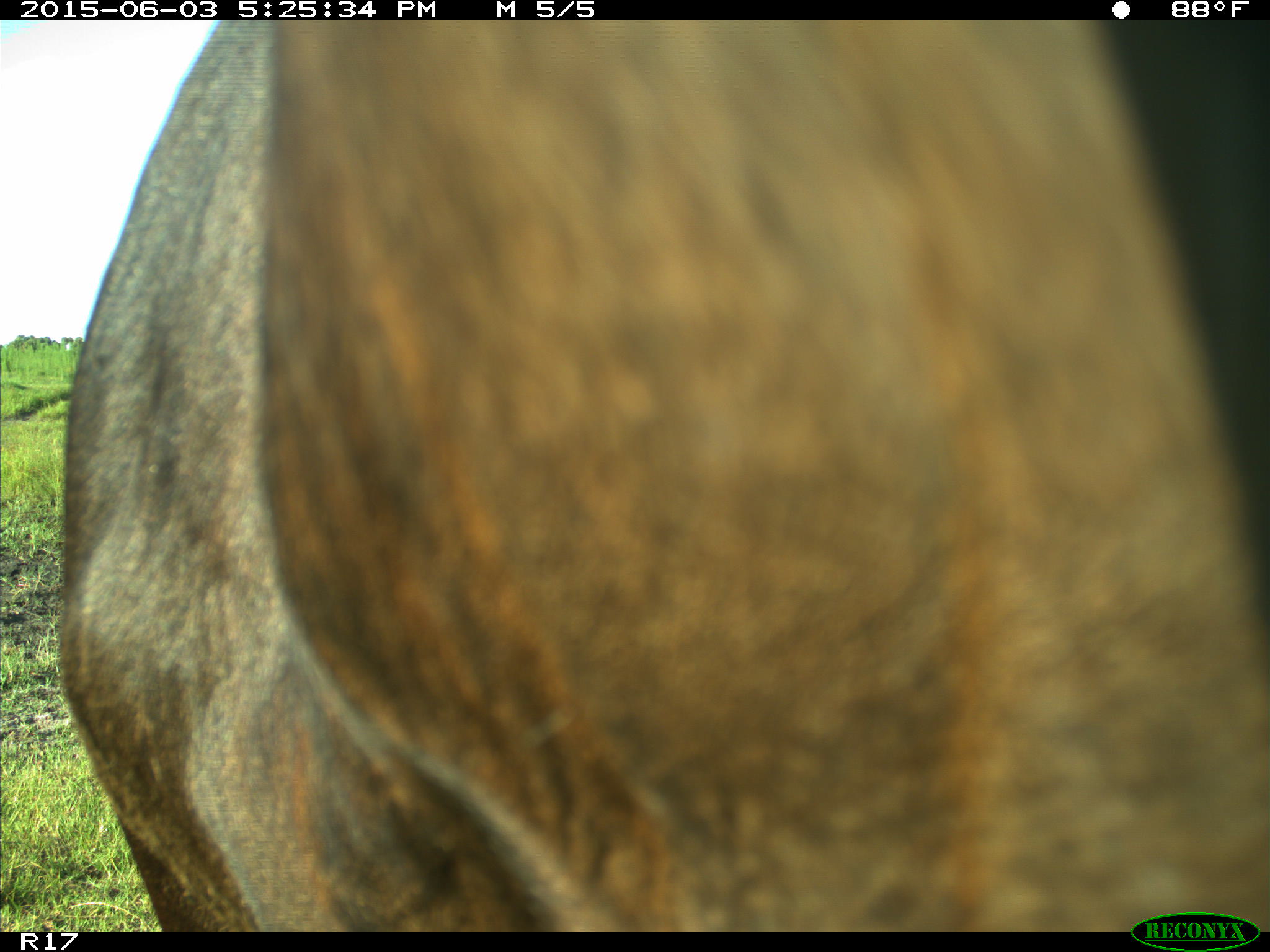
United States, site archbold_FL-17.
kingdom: Animalia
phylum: Chordata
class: Mammalia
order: Artiodactyla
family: Bovidae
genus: Bos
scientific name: Bos taurus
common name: domestic cow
Bos taurus (domestic cow).